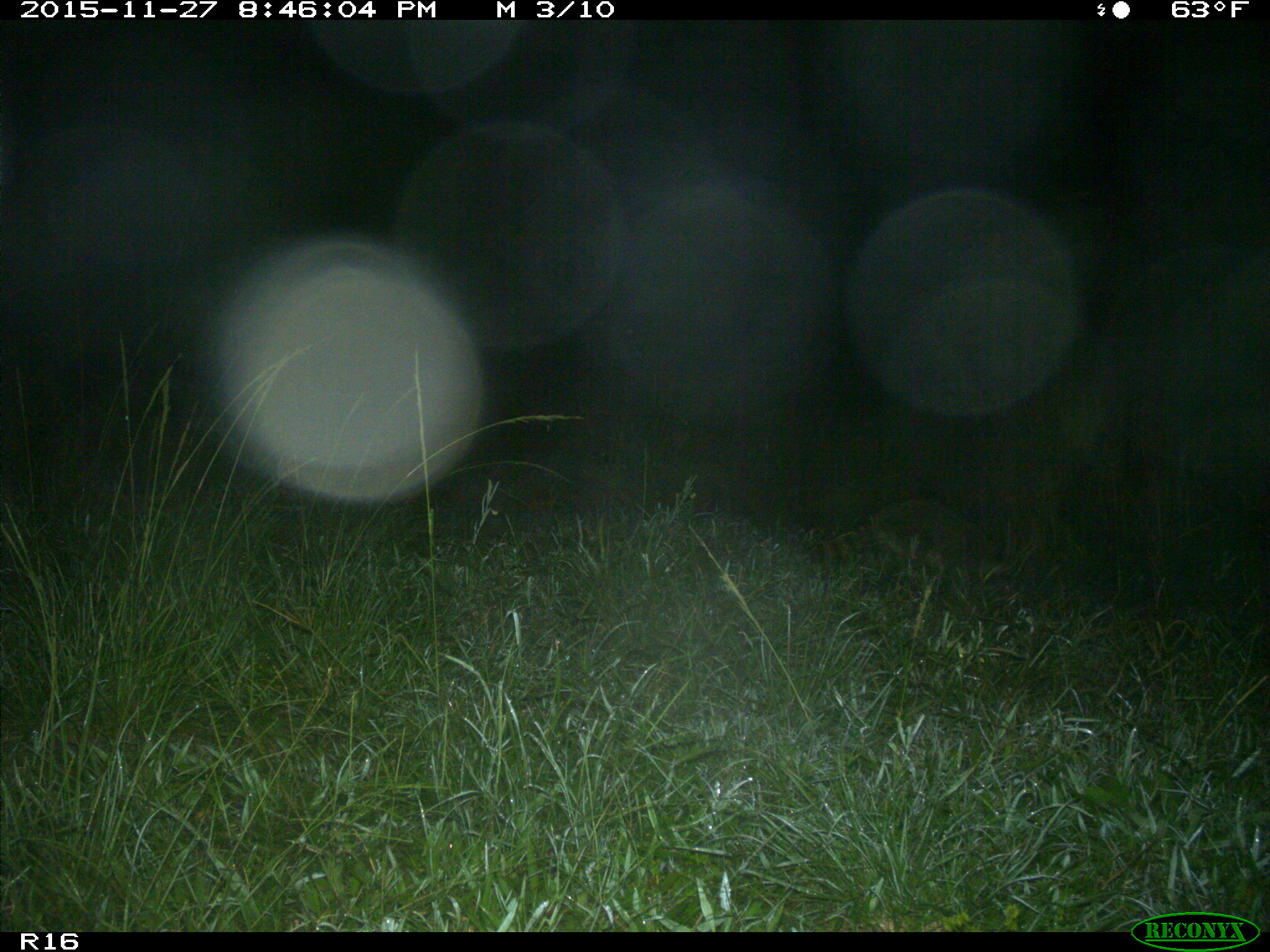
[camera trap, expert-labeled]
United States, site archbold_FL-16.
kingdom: Animalia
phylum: Chordata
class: Mammalia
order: Carnivora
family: Procyonidae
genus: Procyon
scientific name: Procyon lotor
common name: common raccoon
Procyon lotor (common raccoon).